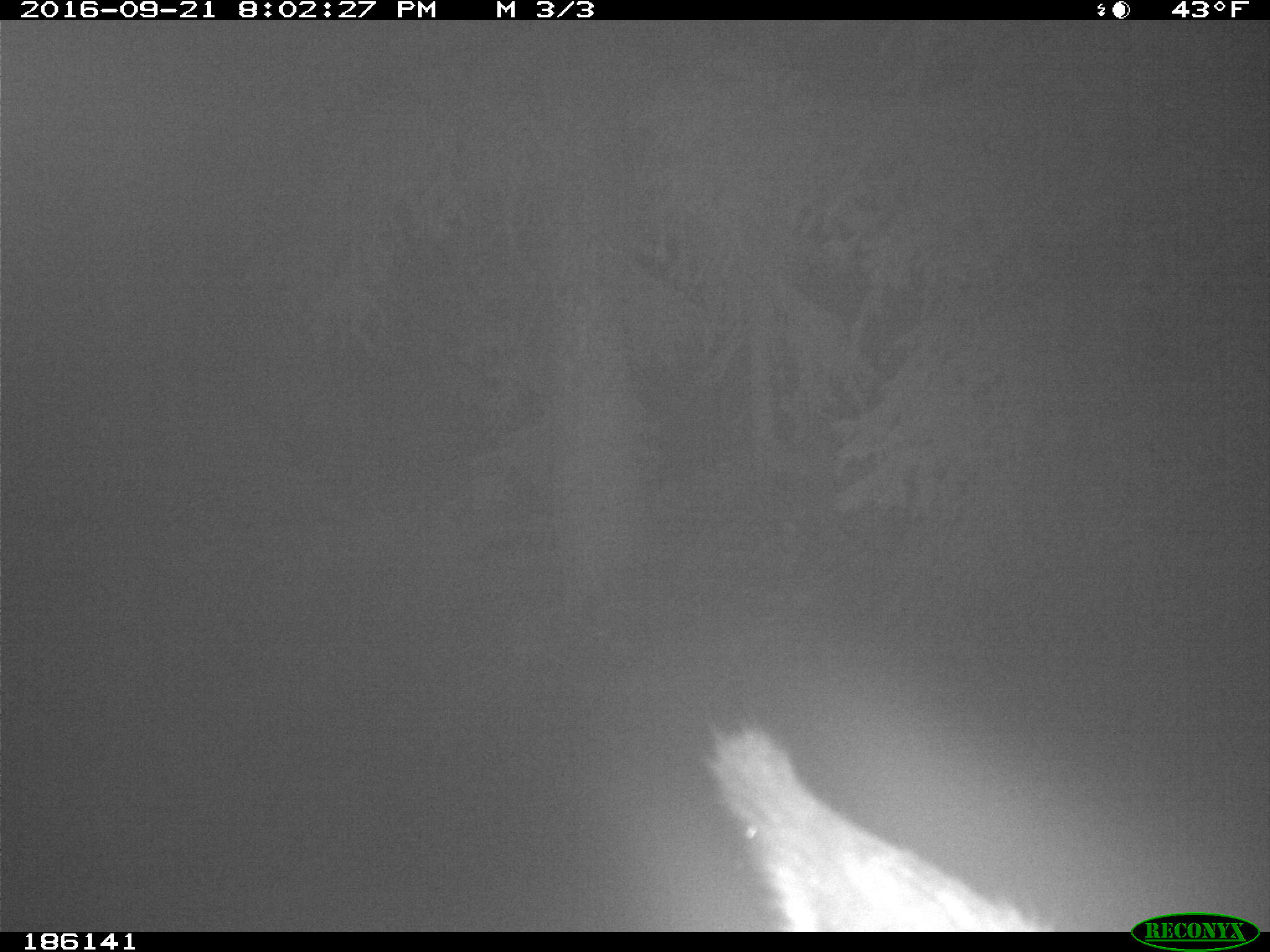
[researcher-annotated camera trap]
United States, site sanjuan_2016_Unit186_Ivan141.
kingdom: Animalia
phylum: Chordata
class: Mammalia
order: Artiodactyla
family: Cervidae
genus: Cervus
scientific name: Cervus elaphus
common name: red deer